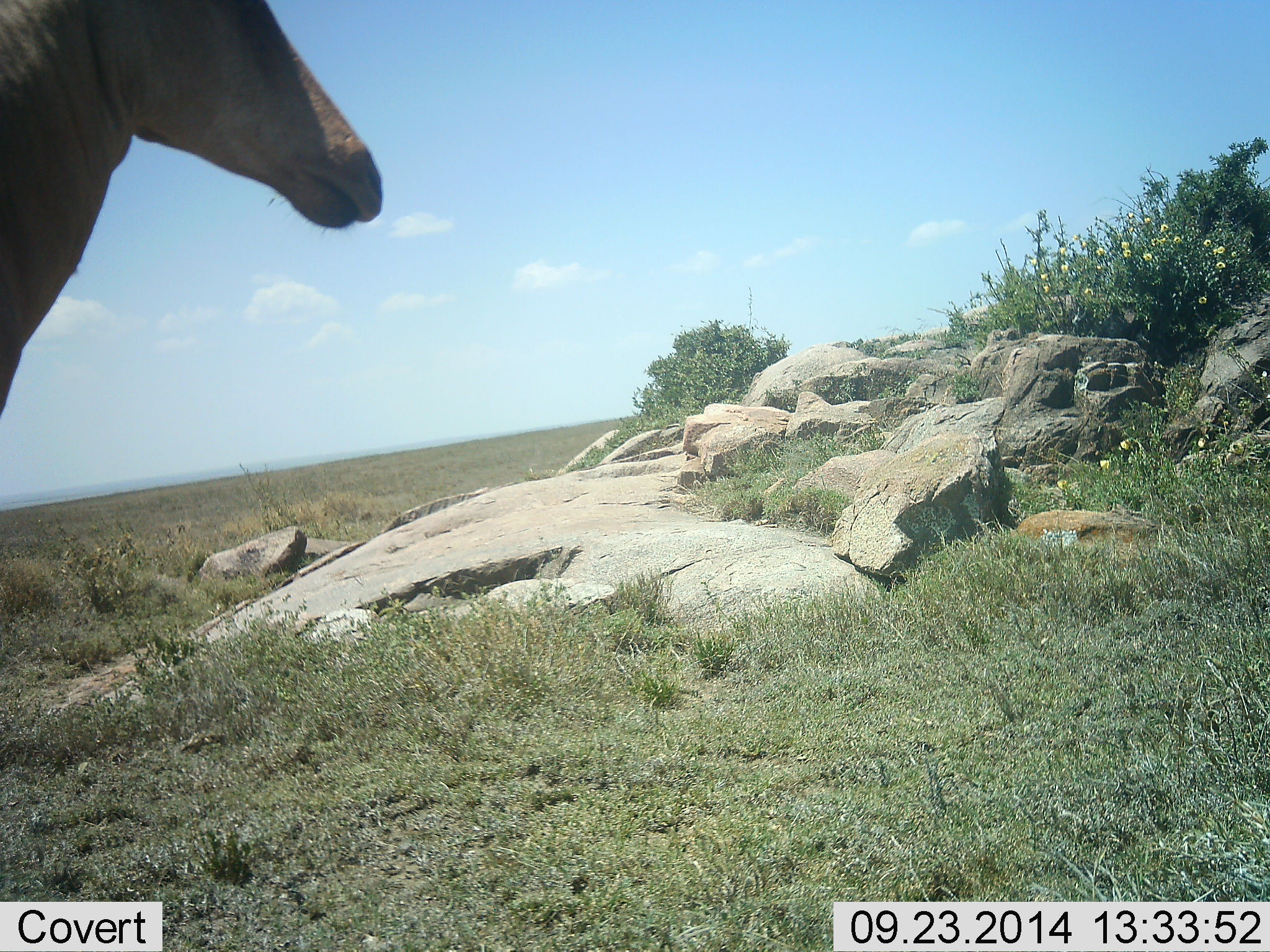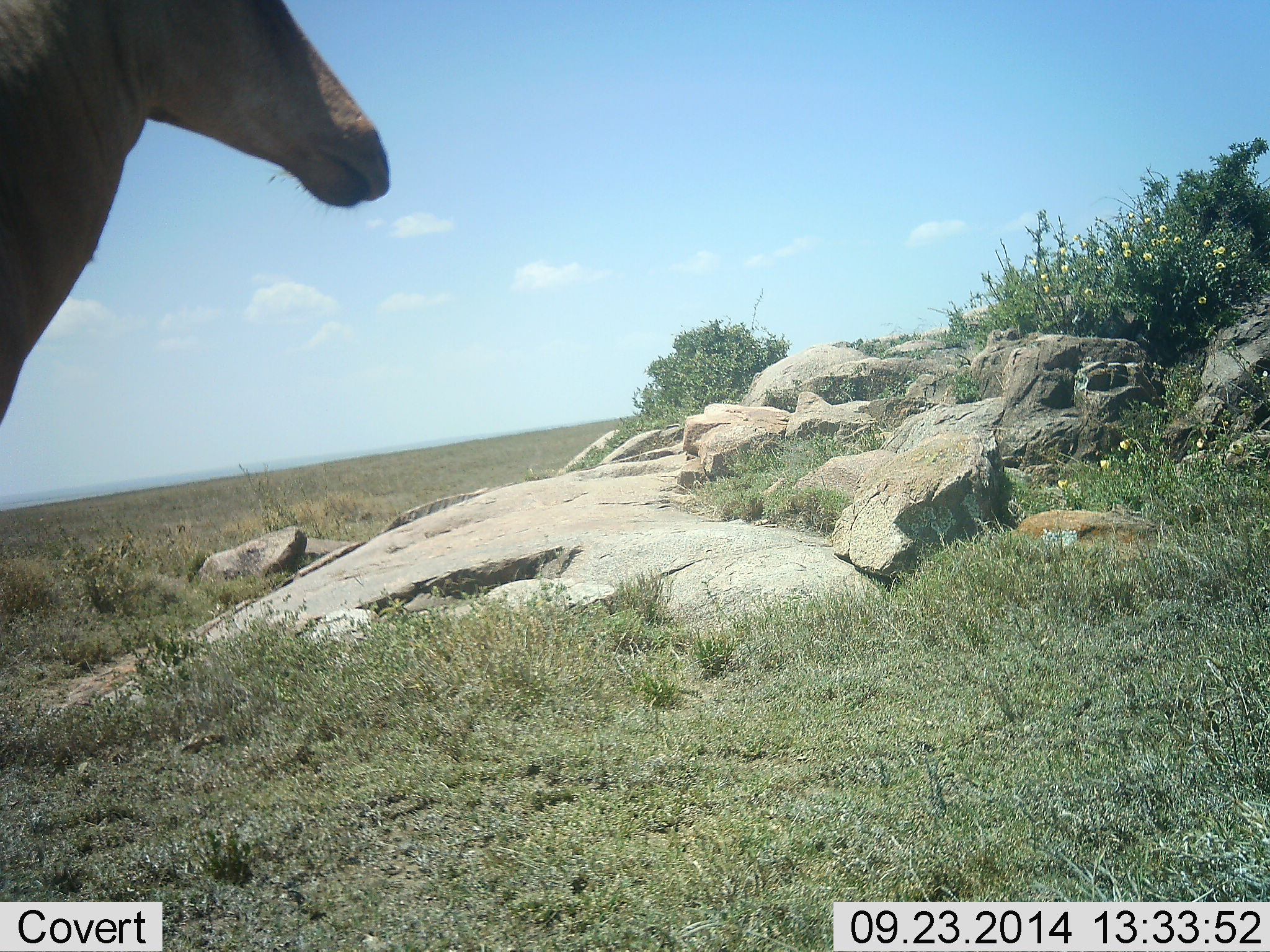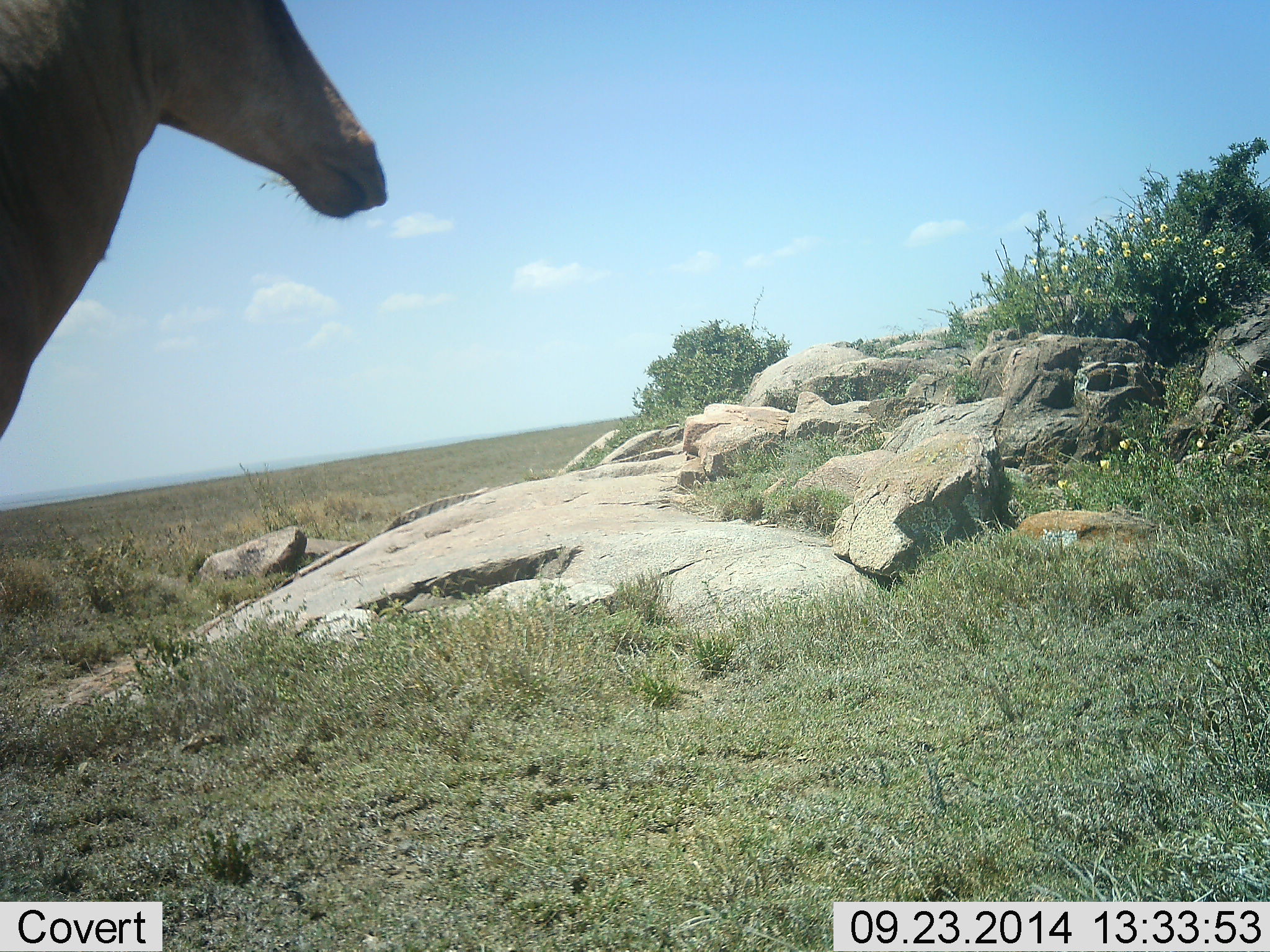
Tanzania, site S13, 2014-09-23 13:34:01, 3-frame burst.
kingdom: Animalia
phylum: Chordata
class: Mammalia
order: Artiodactyla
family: Bovidae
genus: Alcelaphus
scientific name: Alcelaphus buselaphus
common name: hartebeest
Hartebeest (Alcelaphus buselaphus), count 1. Behavior (volunteer vote fractions): standing 100%, resting 0%, moving 0%, interacting 0%. Young present (vote fraction): 0%. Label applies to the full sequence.